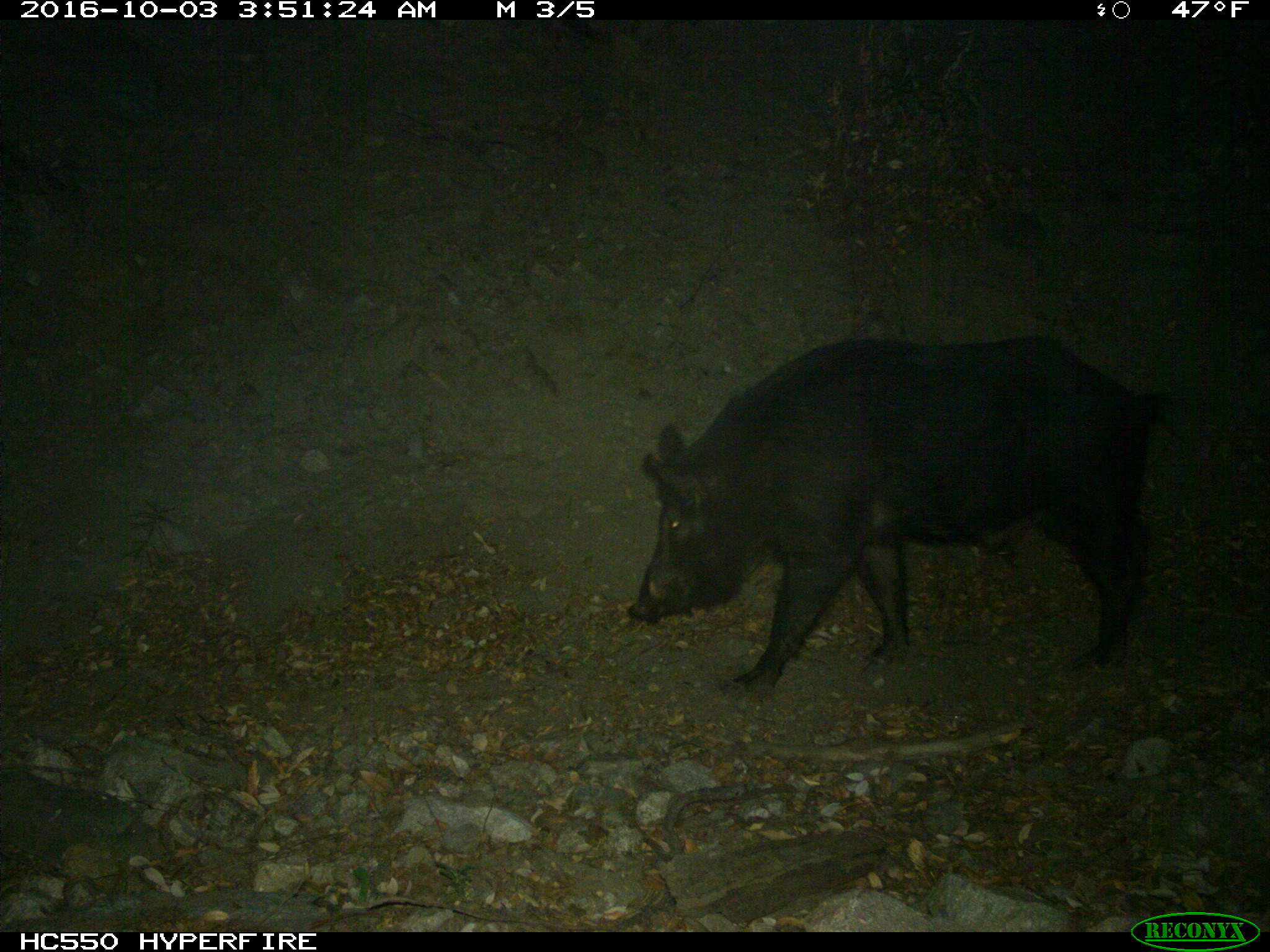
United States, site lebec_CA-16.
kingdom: Animalia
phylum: Chordata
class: Mammalia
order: Artiodactyla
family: Suidae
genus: Sus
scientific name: Sus scrofa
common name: wild boar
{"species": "Sus scrofa (wild boar)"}